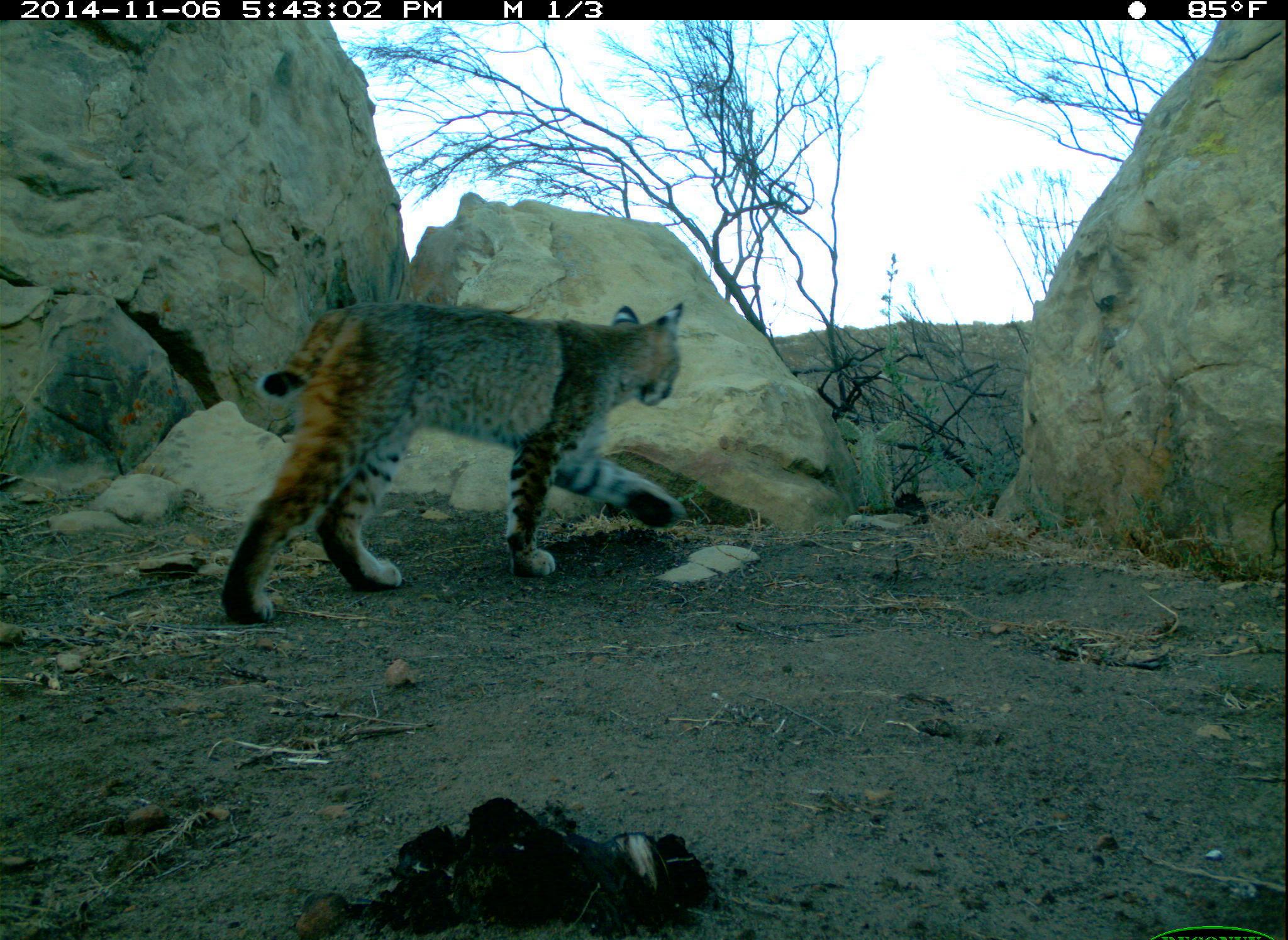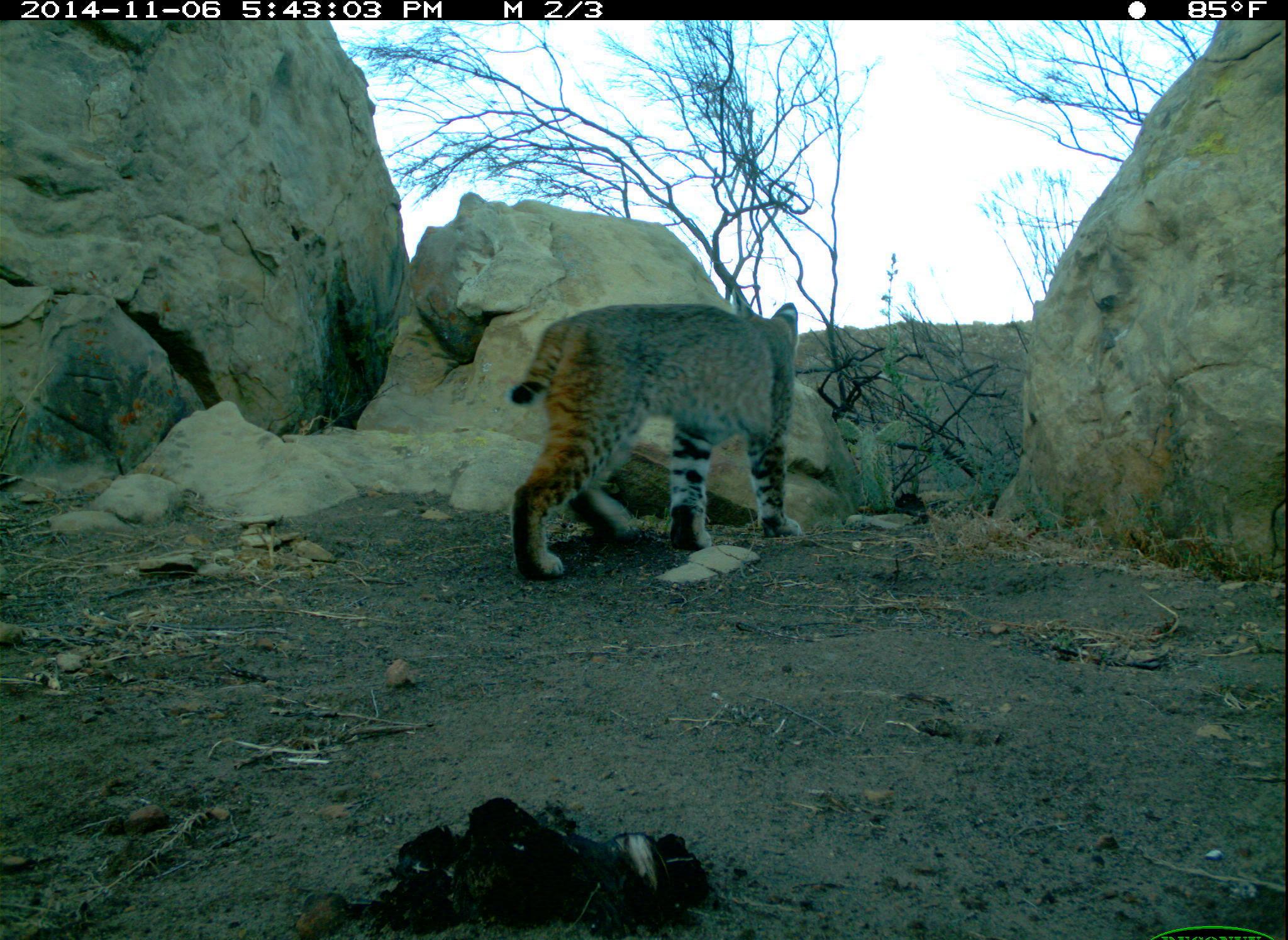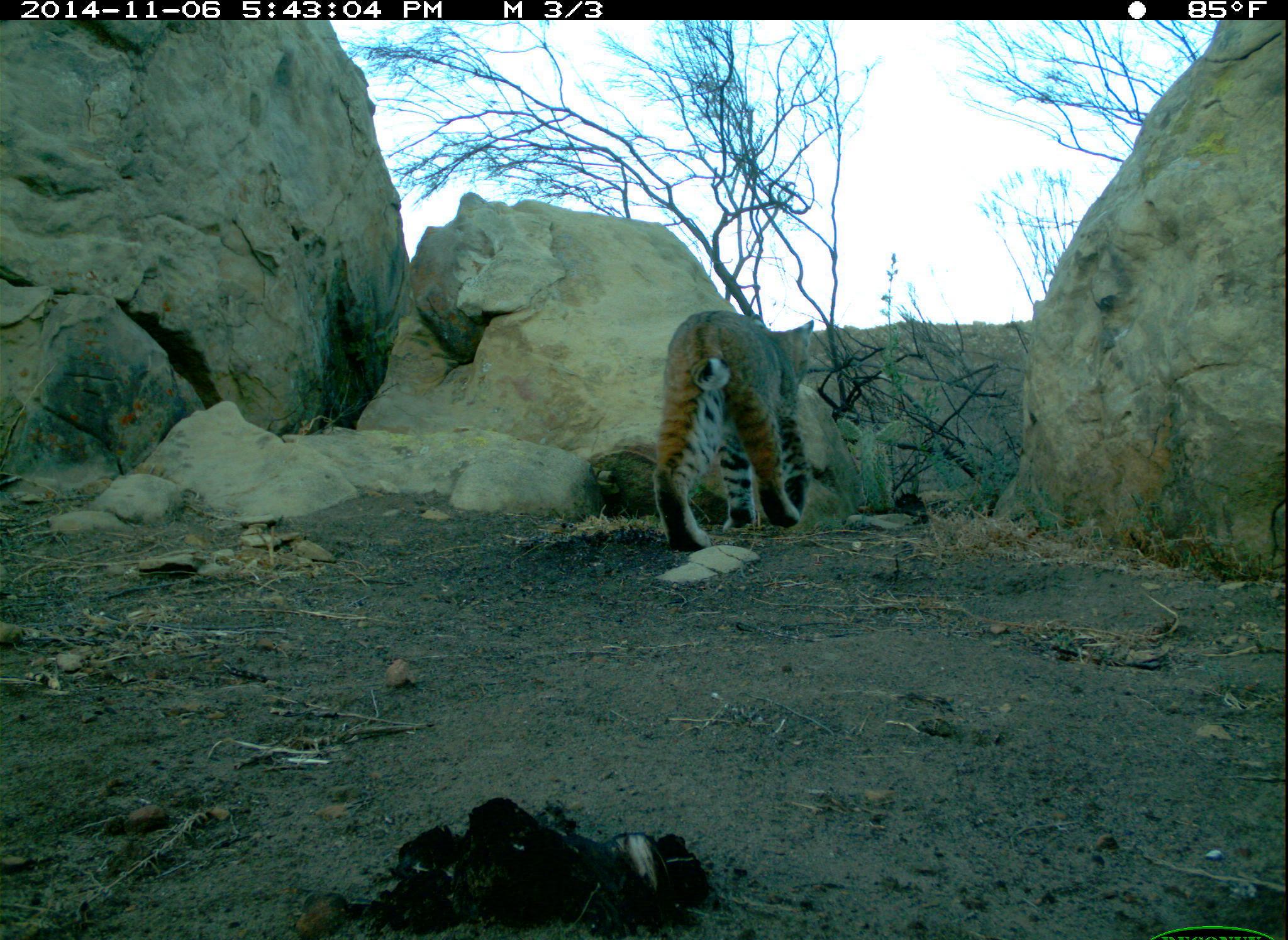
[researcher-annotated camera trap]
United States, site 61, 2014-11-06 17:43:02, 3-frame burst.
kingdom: Animalia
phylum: Chordata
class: Mammalia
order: Carnivora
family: Felidae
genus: Lynx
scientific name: Lynx rufus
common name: bobcat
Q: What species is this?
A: Bobcat (Lynx rufus).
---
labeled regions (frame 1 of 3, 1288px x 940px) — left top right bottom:
bobcat: 235 263 724 644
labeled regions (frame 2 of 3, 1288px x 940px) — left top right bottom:
bobcat: 497 298 808 585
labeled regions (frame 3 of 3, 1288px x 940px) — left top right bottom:
bobcat: 642 298 836 554